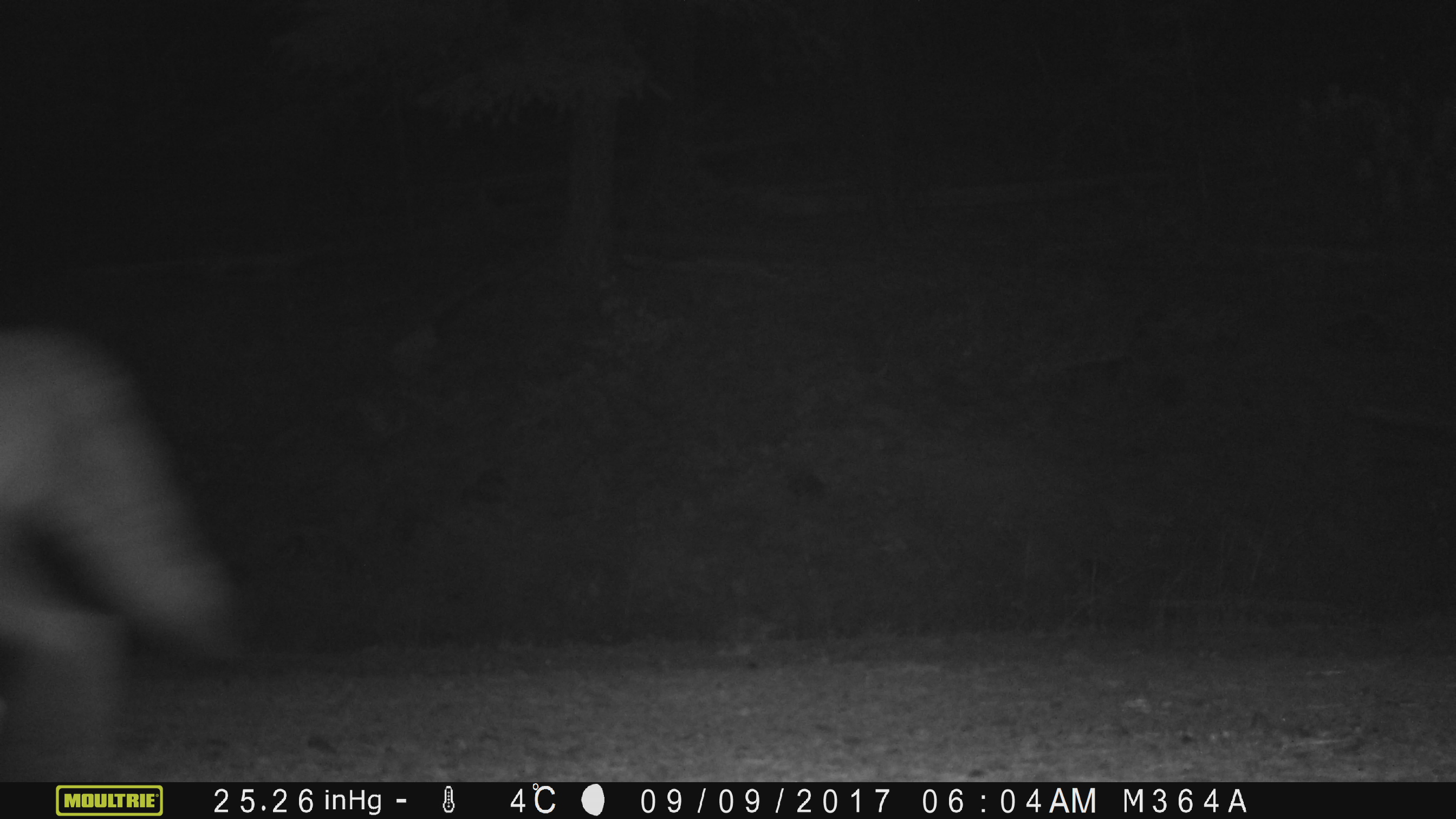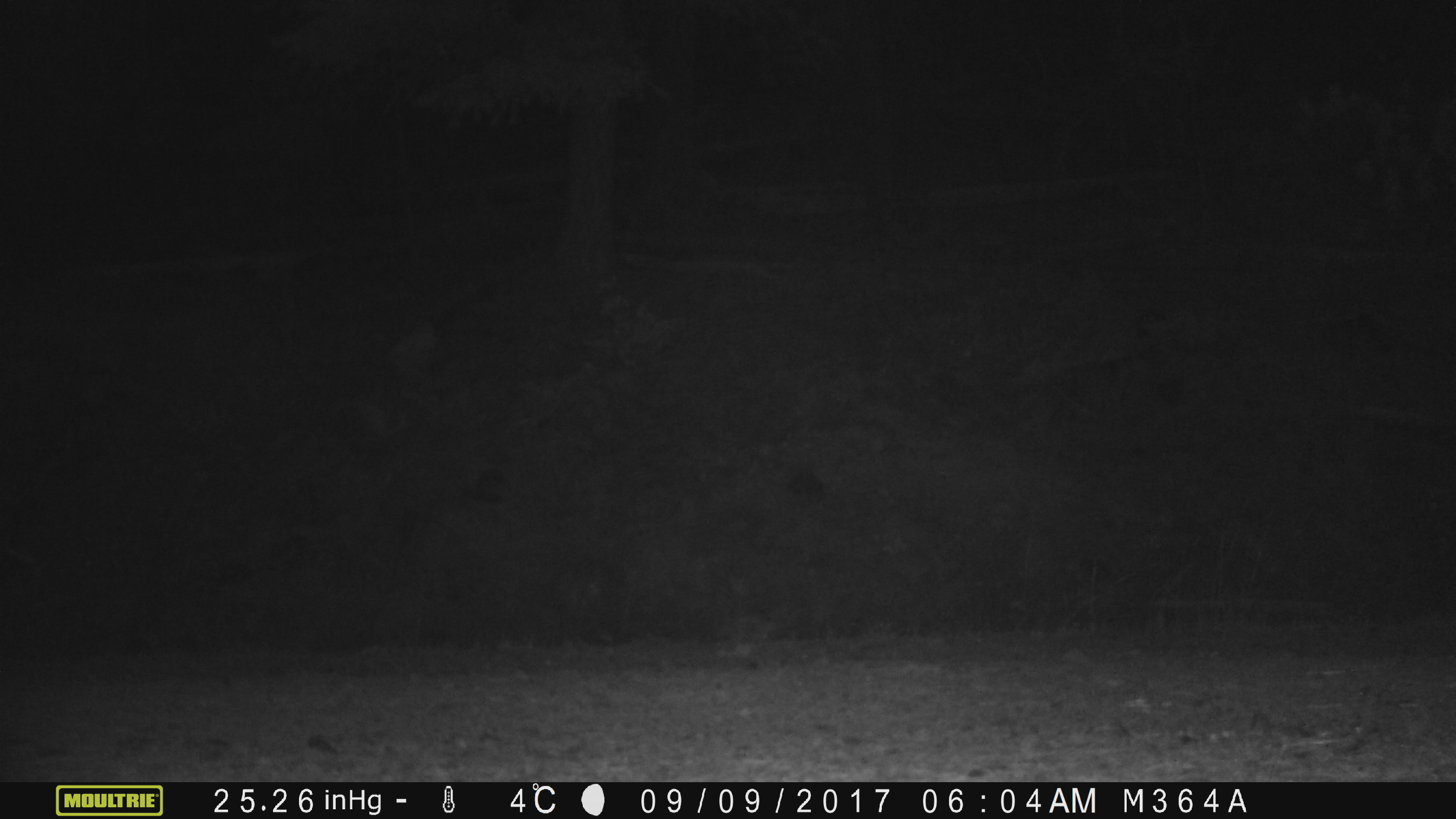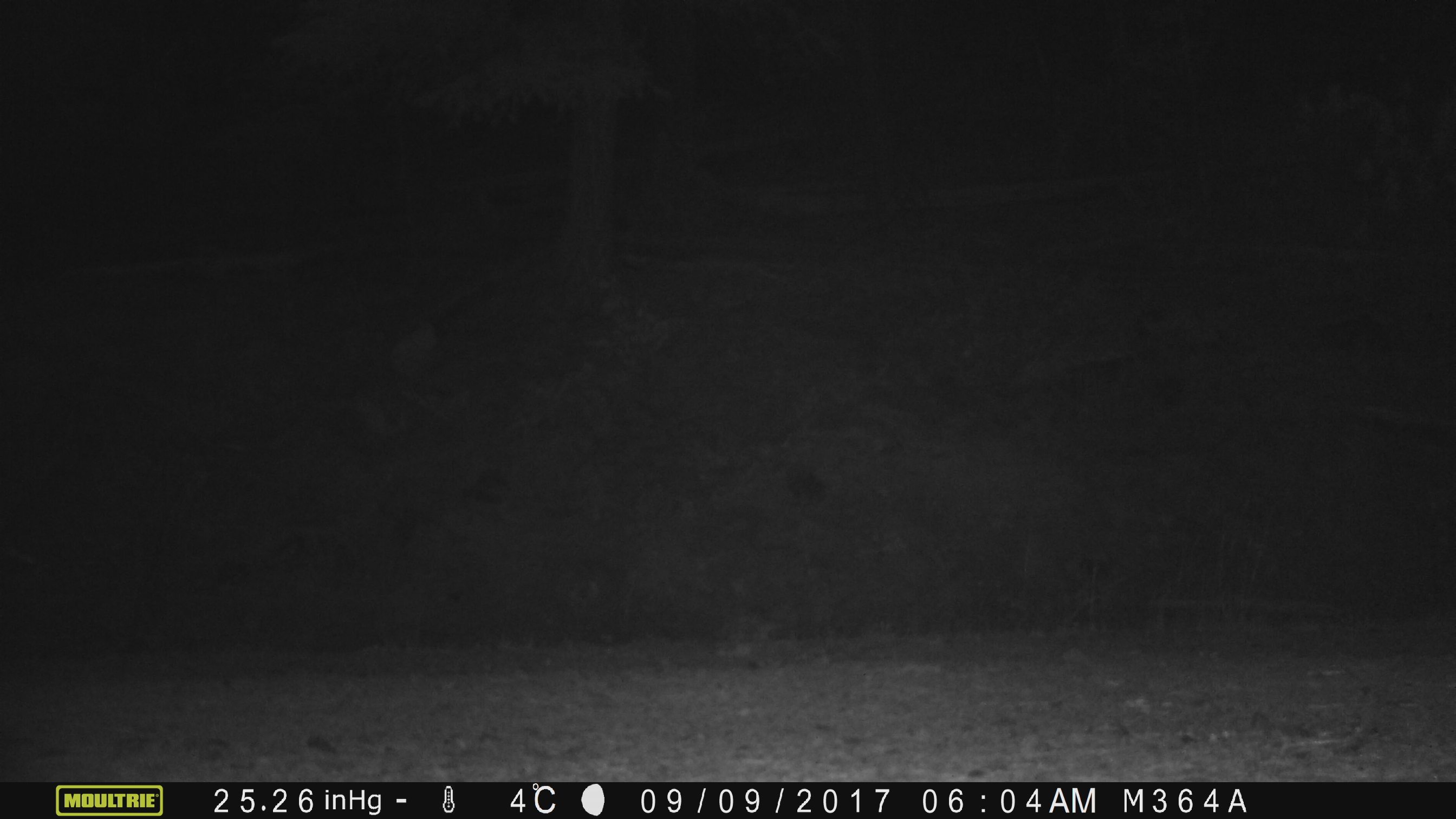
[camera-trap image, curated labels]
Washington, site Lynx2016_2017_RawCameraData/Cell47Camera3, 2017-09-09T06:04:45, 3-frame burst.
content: unidentified animal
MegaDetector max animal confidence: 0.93